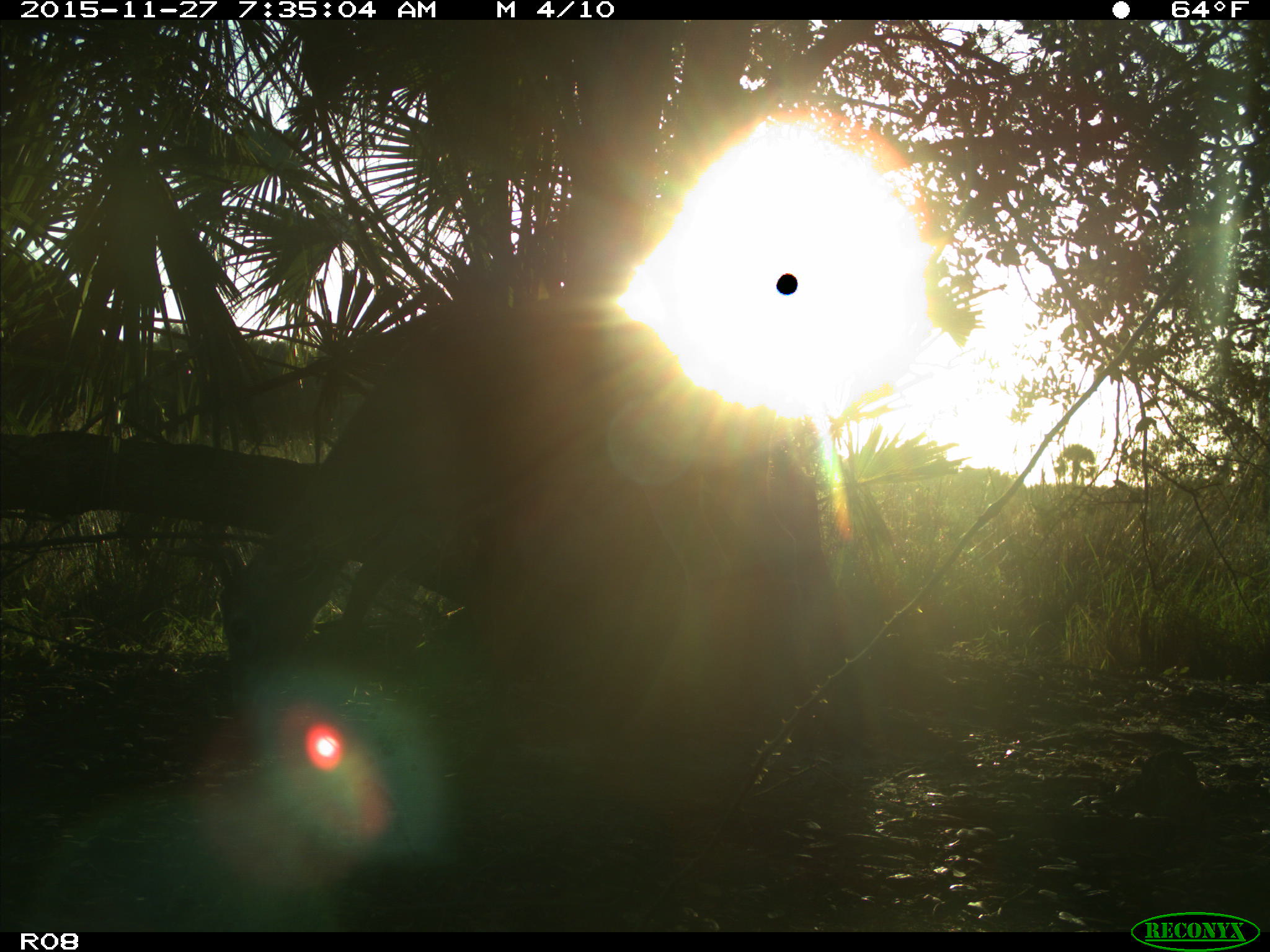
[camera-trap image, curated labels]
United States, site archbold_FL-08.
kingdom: Animalia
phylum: Chordata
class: Mammalia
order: Artiodactyla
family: Cervidae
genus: Odocoileus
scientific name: Odocoileus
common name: deer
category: unidentified deer